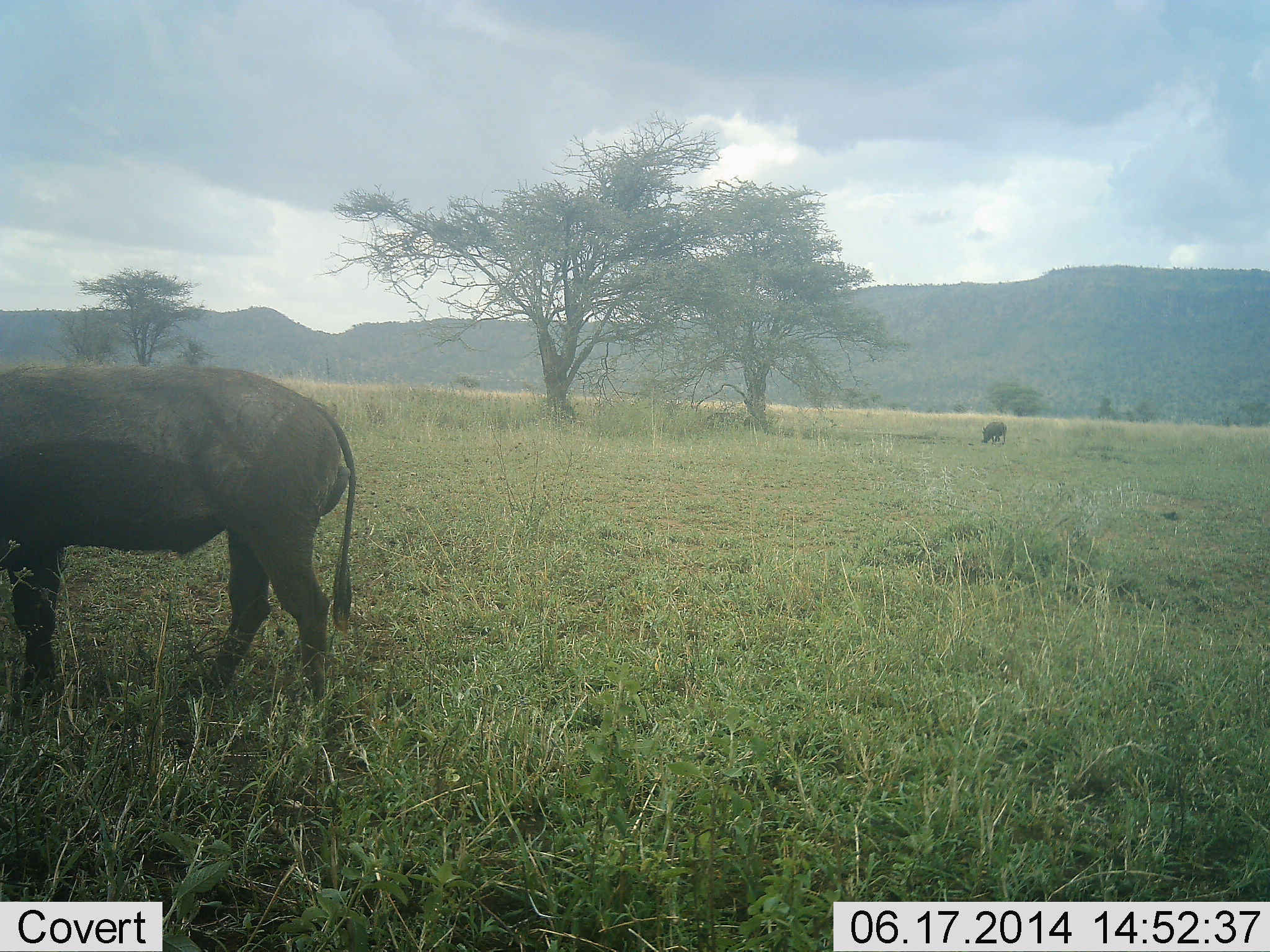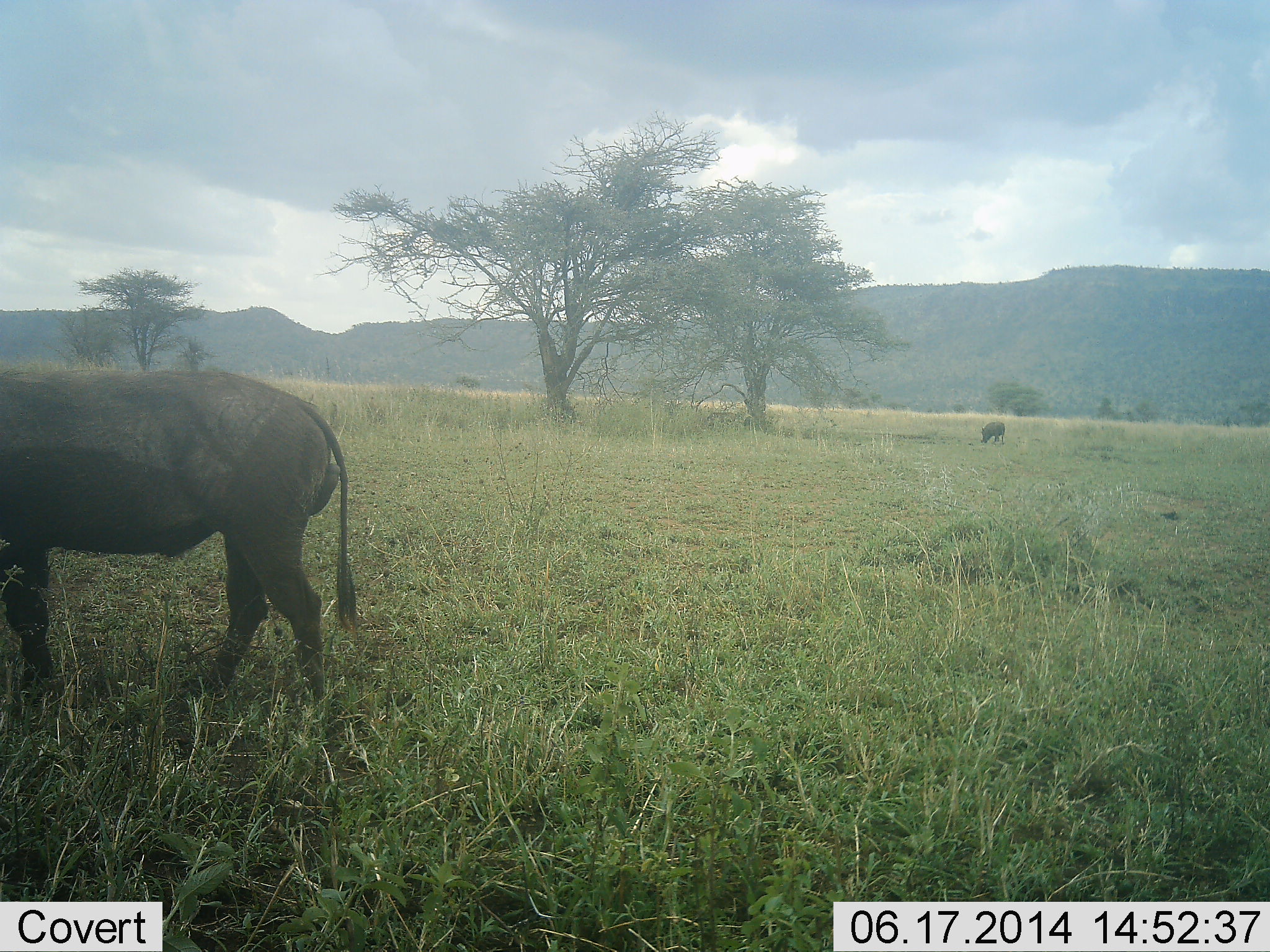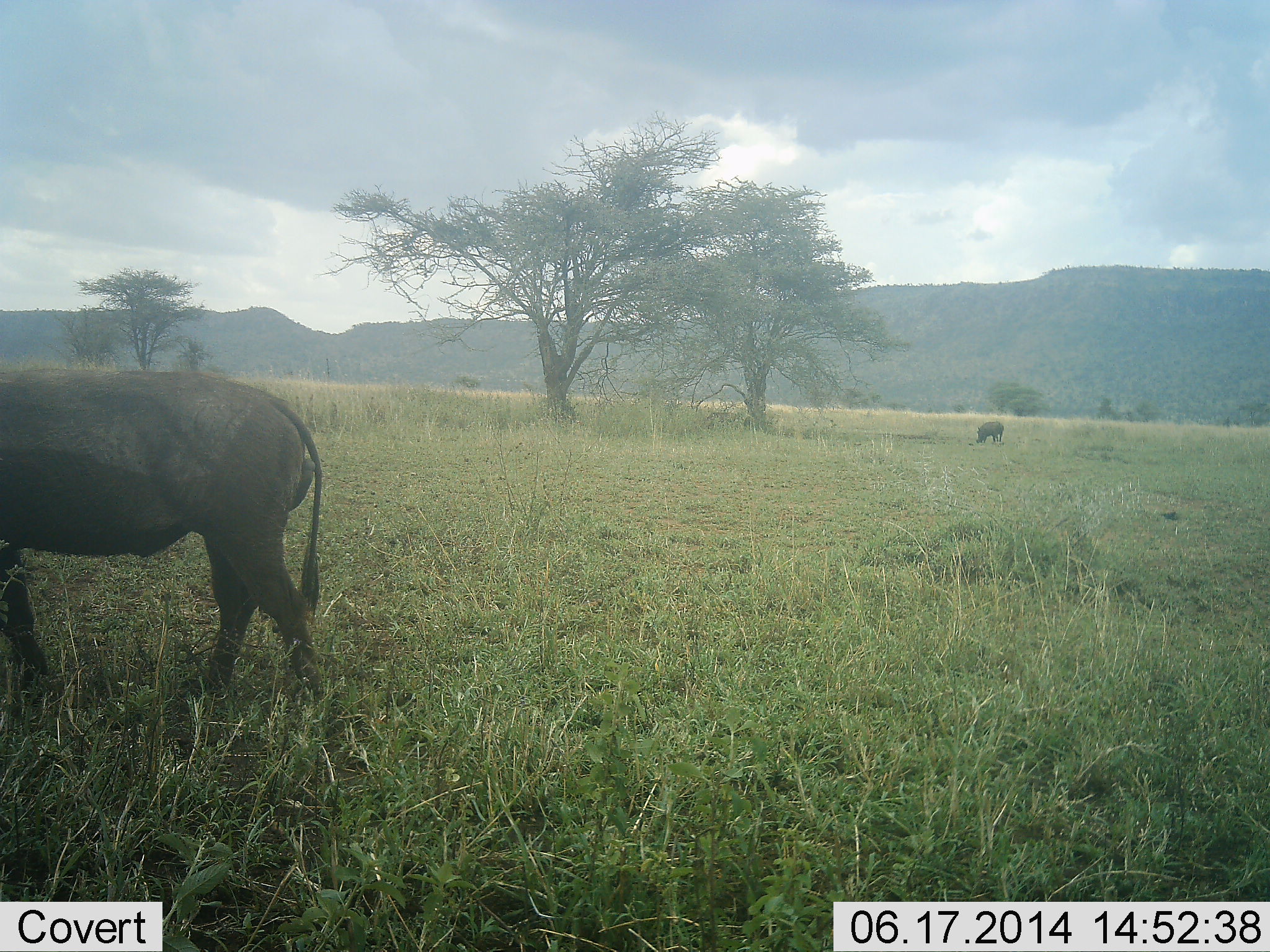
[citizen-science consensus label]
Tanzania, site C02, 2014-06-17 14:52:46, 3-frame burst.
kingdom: Animalia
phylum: Chordata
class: Mammalia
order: Artiodactyla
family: Suidae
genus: Phacochoerus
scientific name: Phacochoerus africanus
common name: warthog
Warthog (Phacochoerus africanus), count 2. Behavior (volunteer vote fractions): standing 50%, resting 0%, moving 20%, interacting 0%. Young present (vote fraction): 0%. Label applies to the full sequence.